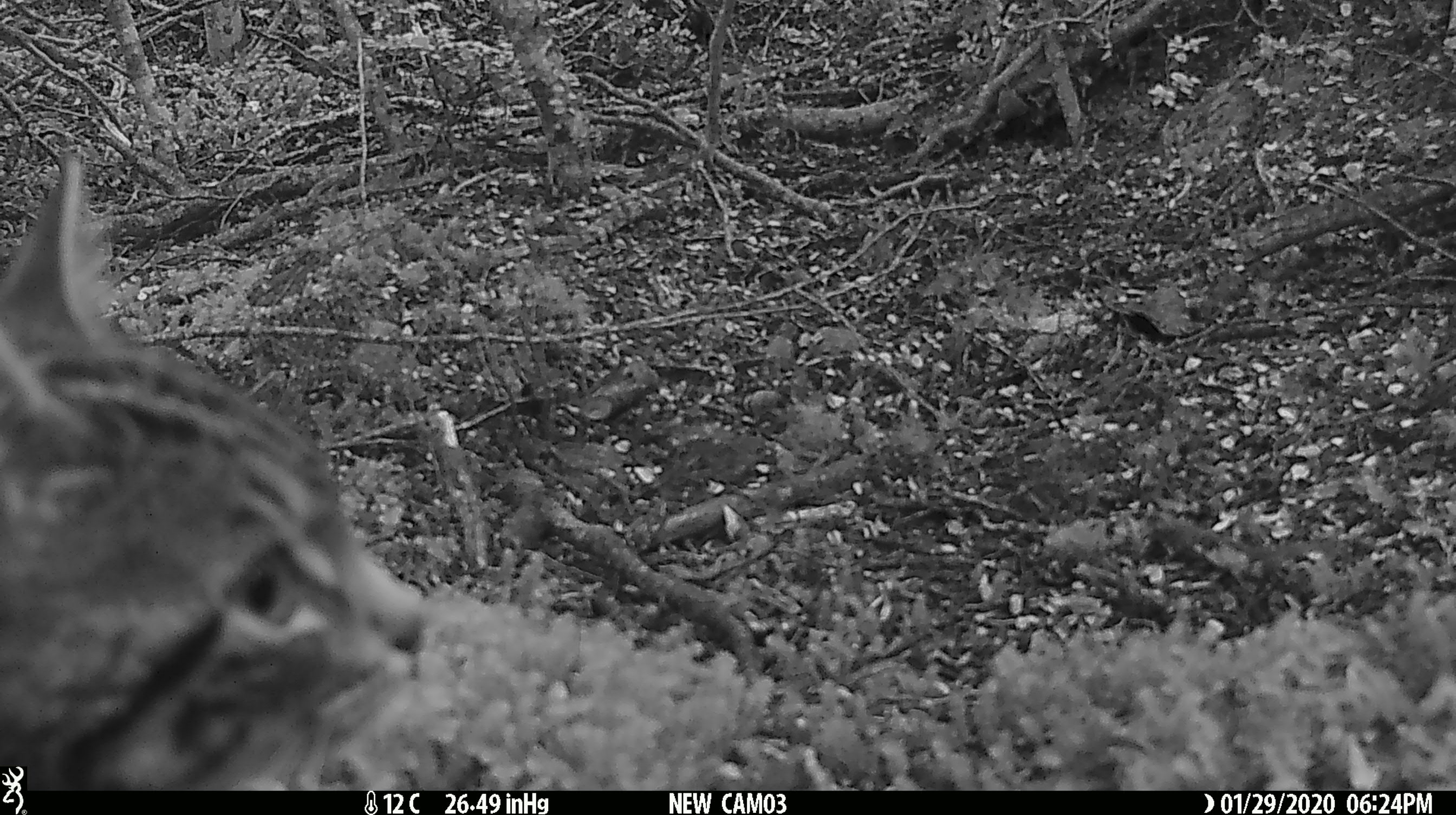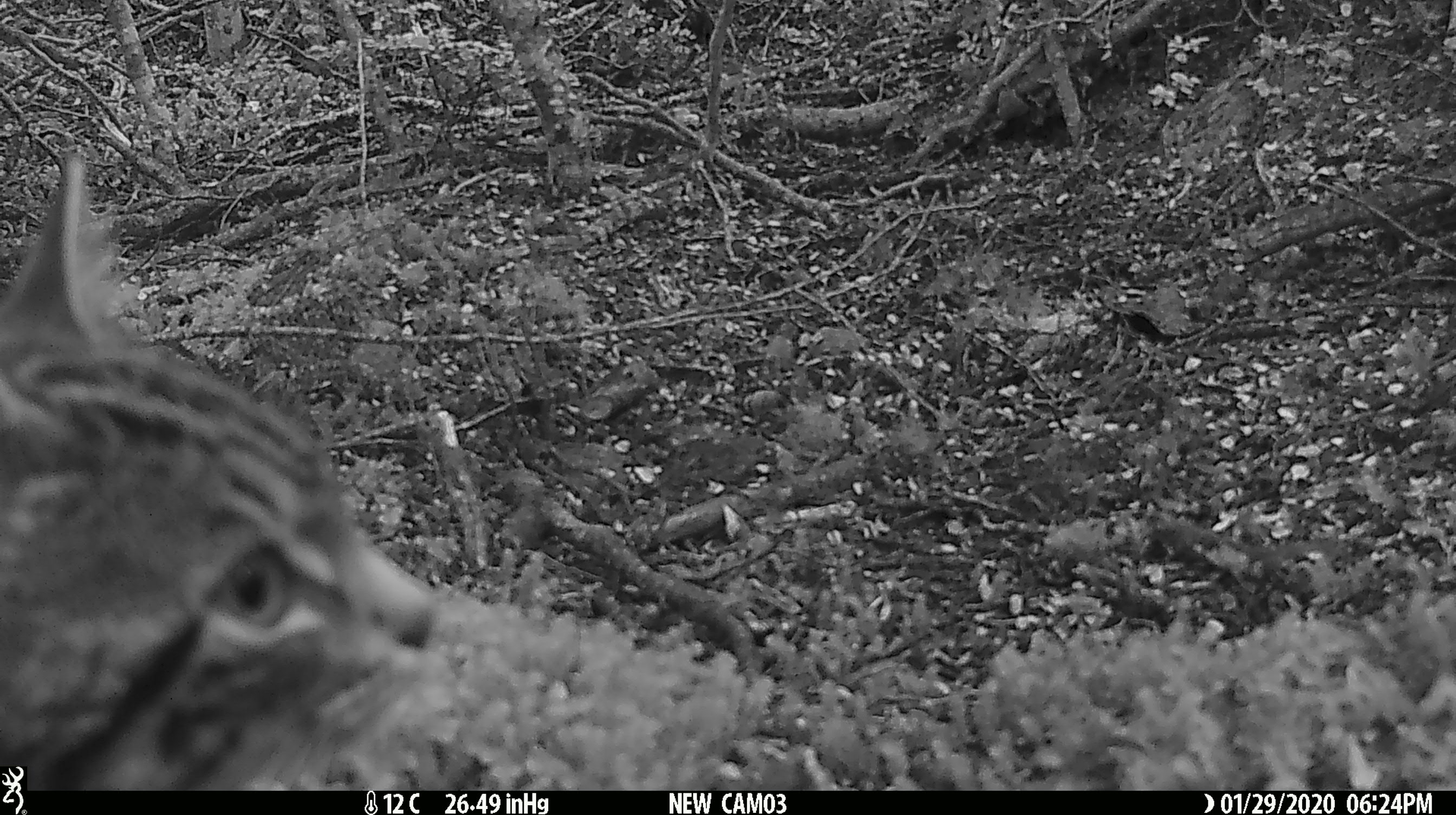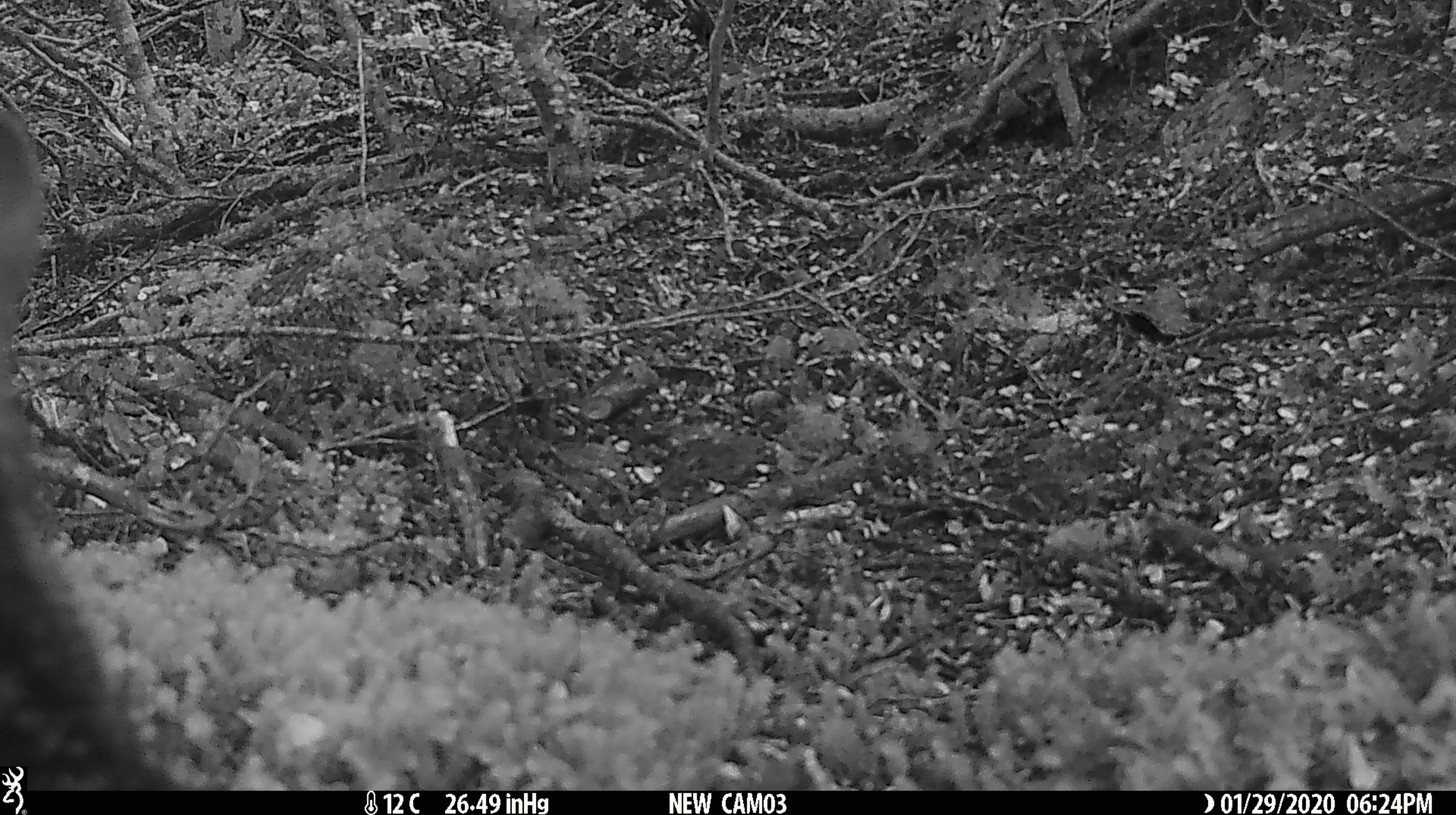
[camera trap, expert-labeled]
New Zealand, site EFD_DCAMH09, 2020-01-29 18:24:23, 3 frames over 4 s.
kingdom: Animalia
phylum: Chordata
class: Mammalia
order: Carnivora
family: Felidae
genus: Felis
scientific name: Felis catus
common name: domestic cat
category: cat